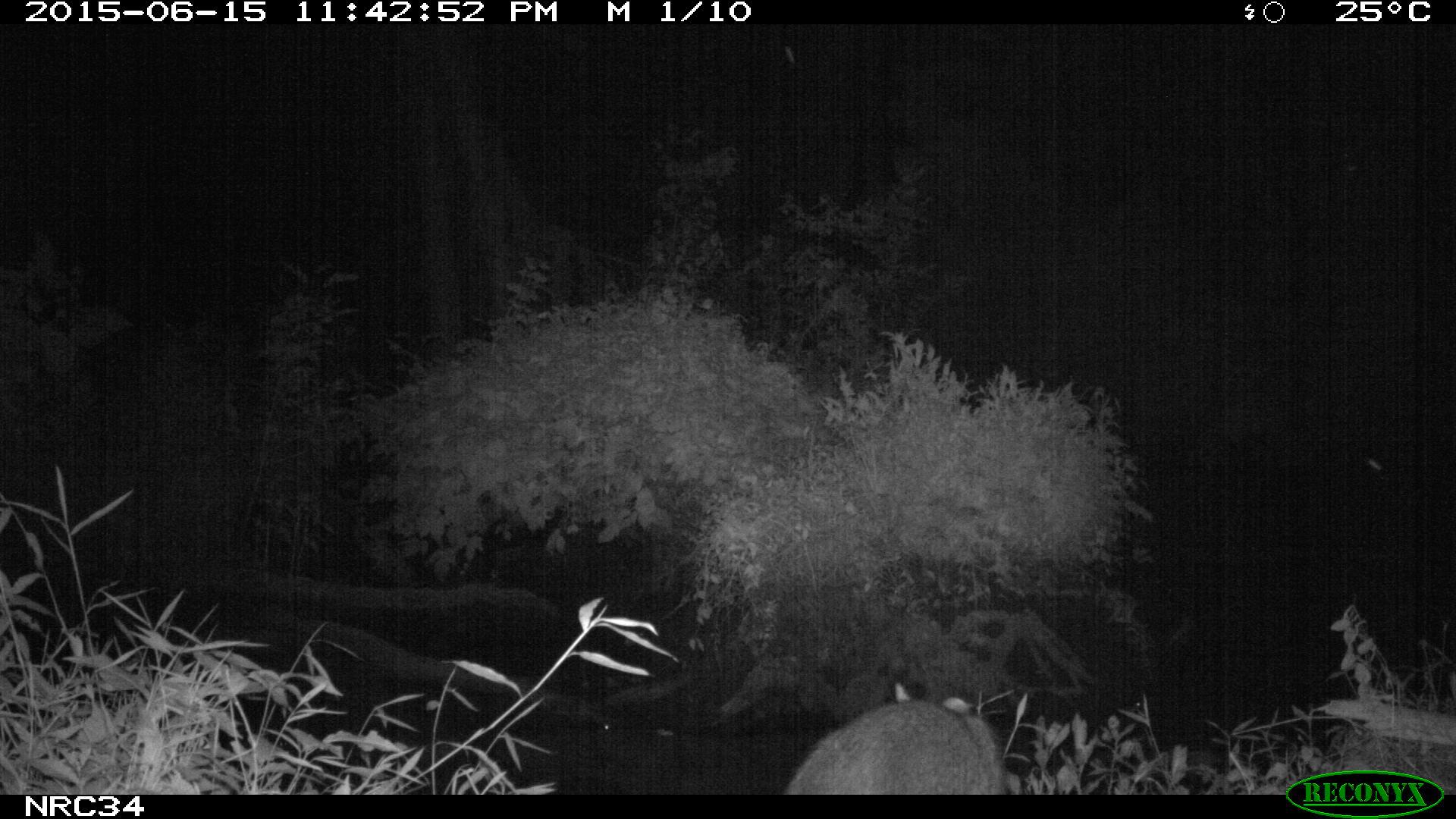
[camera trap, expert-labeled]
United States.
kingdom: Animalia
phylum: Chordata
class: Mammalia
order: Carnivora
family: Procyonidae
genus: Procyon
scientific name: Procyon lotor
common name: northern raccoon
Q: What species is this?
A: Northern Raccoon (Procyon lotor).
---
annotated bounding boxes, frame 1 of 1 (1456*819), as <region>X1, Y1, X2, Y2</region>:
Northern Raccoon: <region>788, 672, 1013, 800</region>